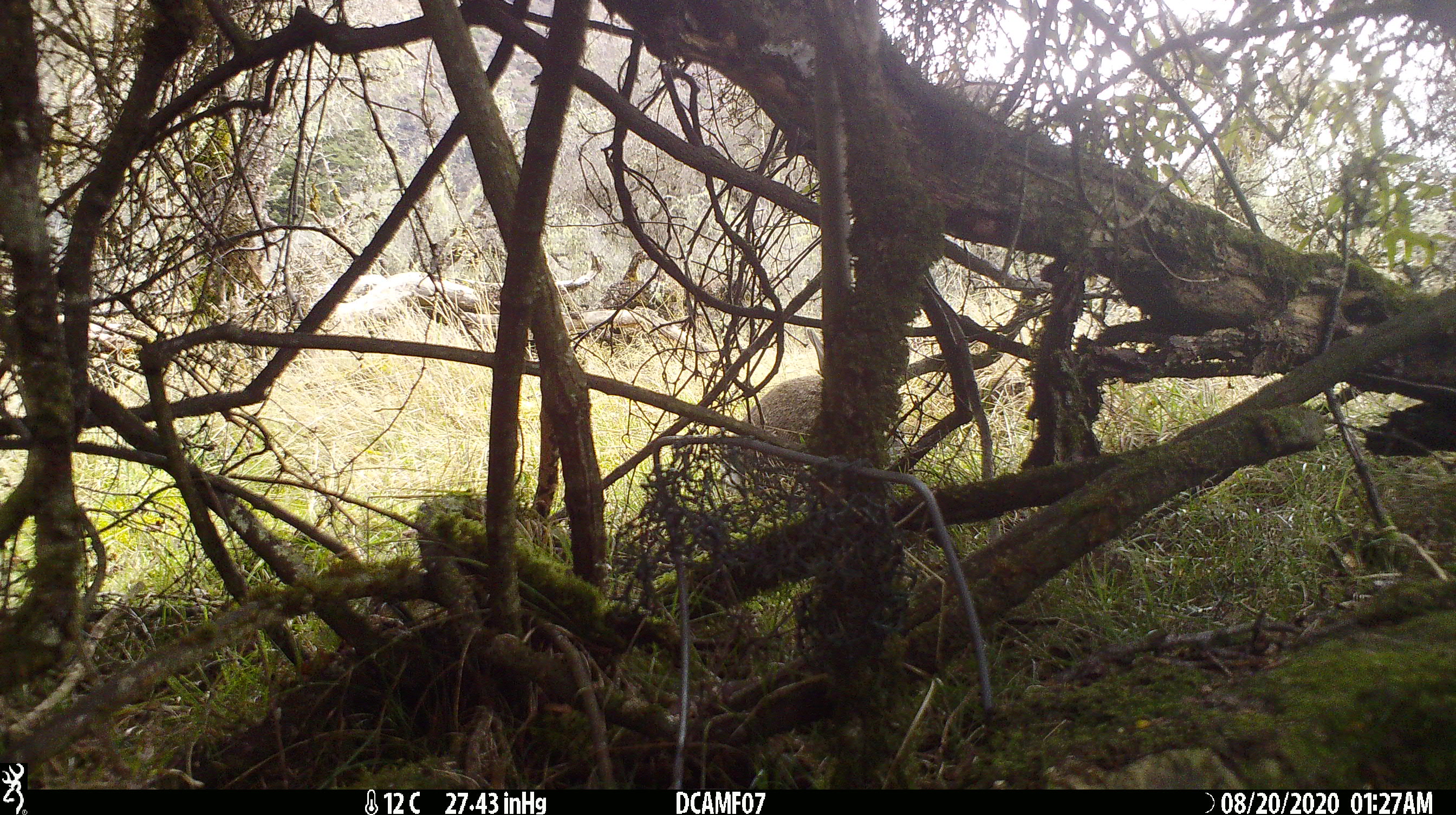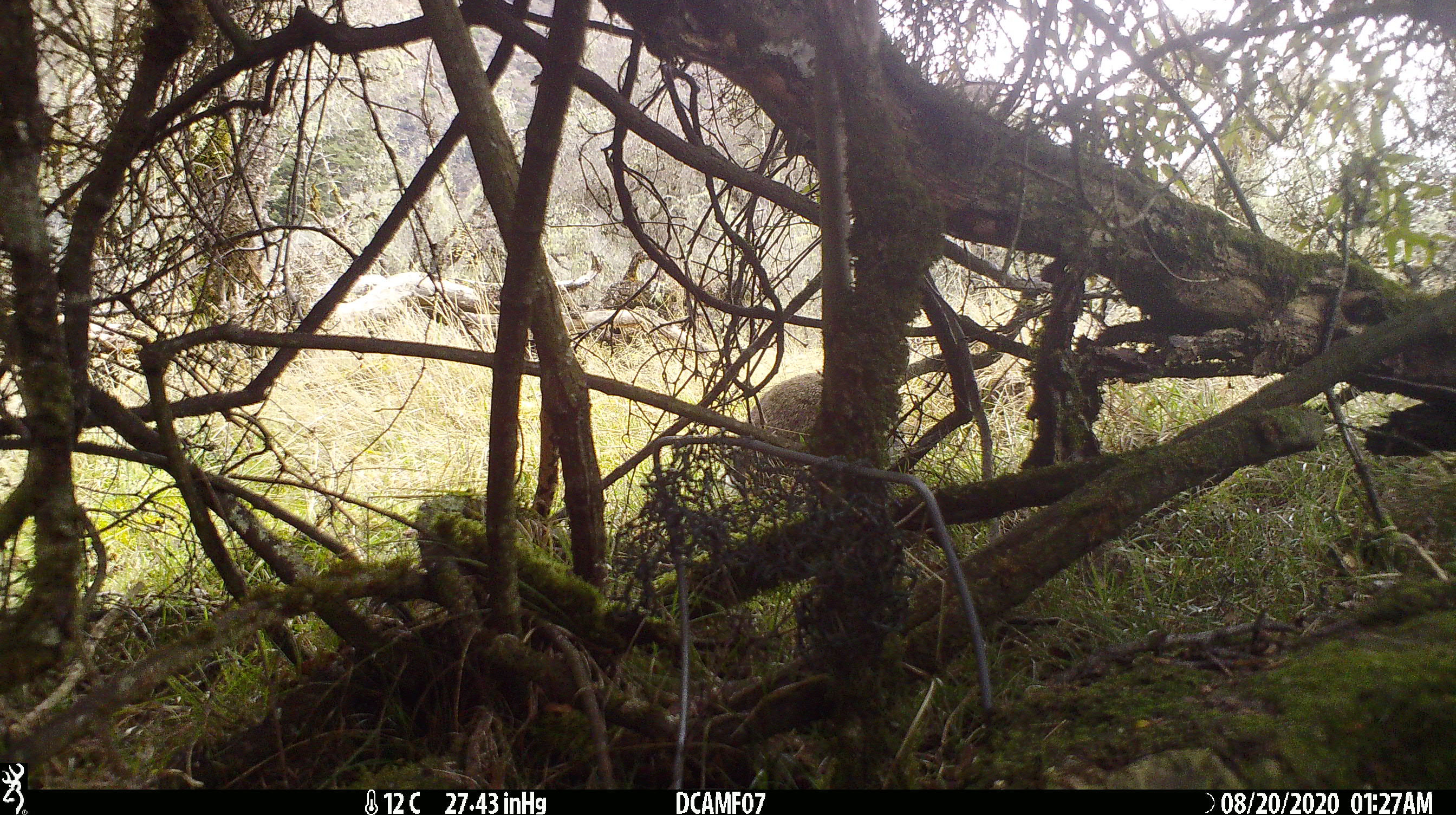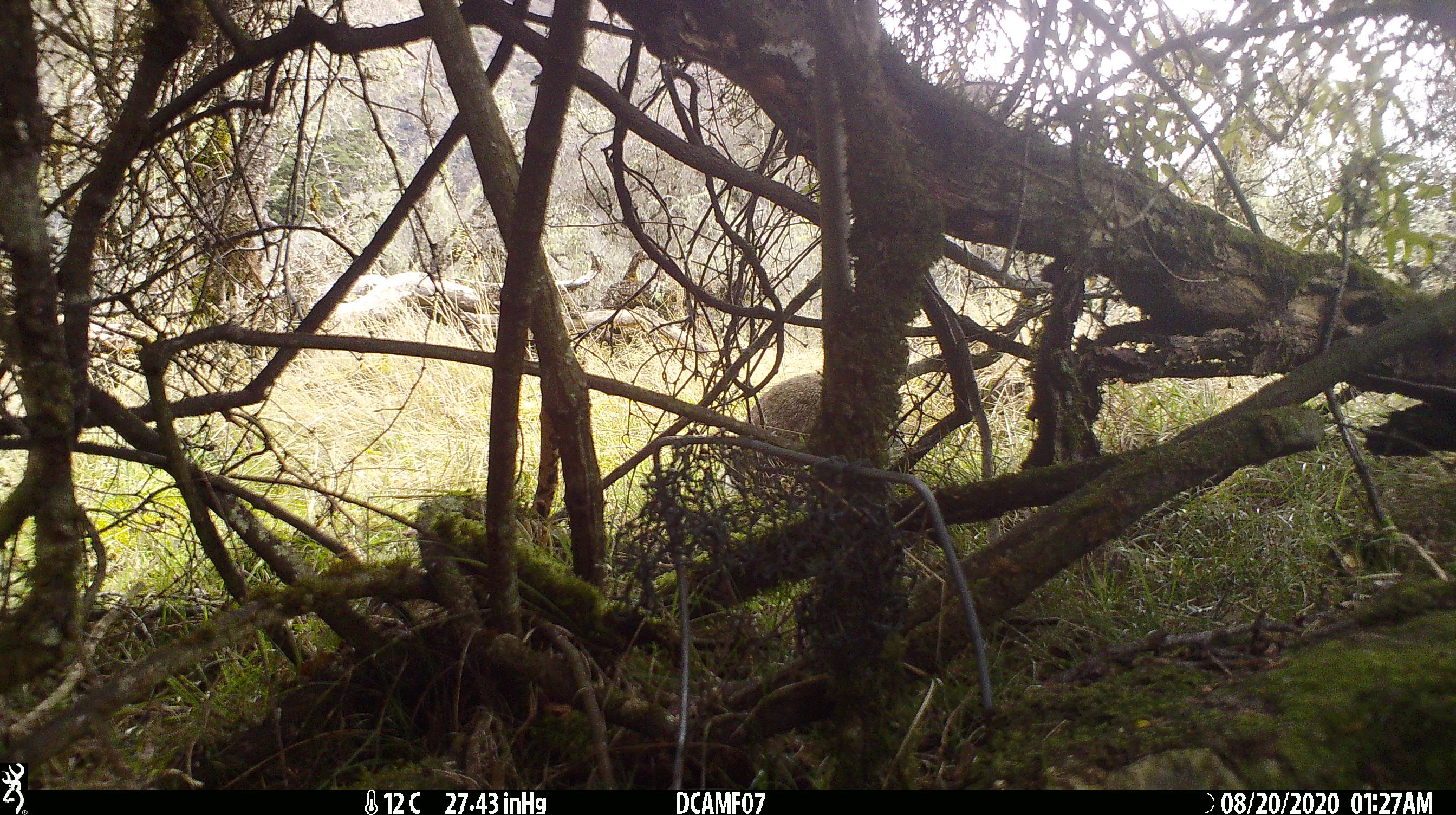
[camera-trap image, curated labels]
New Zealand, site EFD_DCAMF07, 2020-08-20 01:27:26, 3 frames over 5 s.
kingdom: Animalia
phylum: Chordata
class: Mammalia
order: Lagomorpha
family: Leporidae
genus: Oryctolagus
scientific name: Oryctolagus cuniculus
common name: european rabbit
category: rabbit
Rabbit (european rabbit) (Oryctolagus cuniculus).